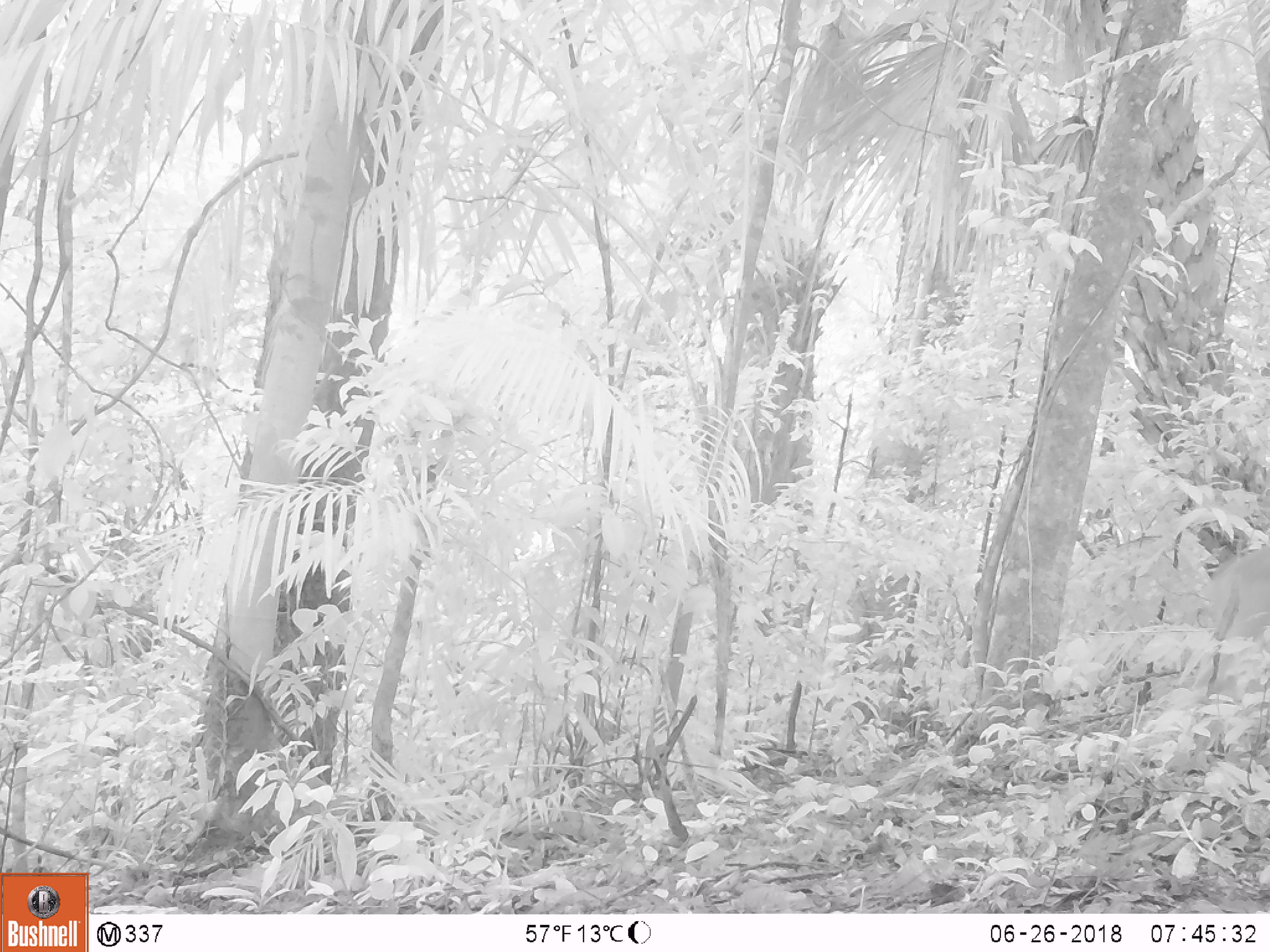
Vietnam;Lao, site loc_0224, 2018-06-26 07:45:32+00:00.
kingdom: Animalia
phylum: Chordata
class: Mammalia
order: Artiodactyla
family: Cervidae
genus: Muntiacus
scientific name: Muntiacus vuquangensis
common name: large-antlered muntjac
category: large antlered muntjac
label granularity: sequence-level